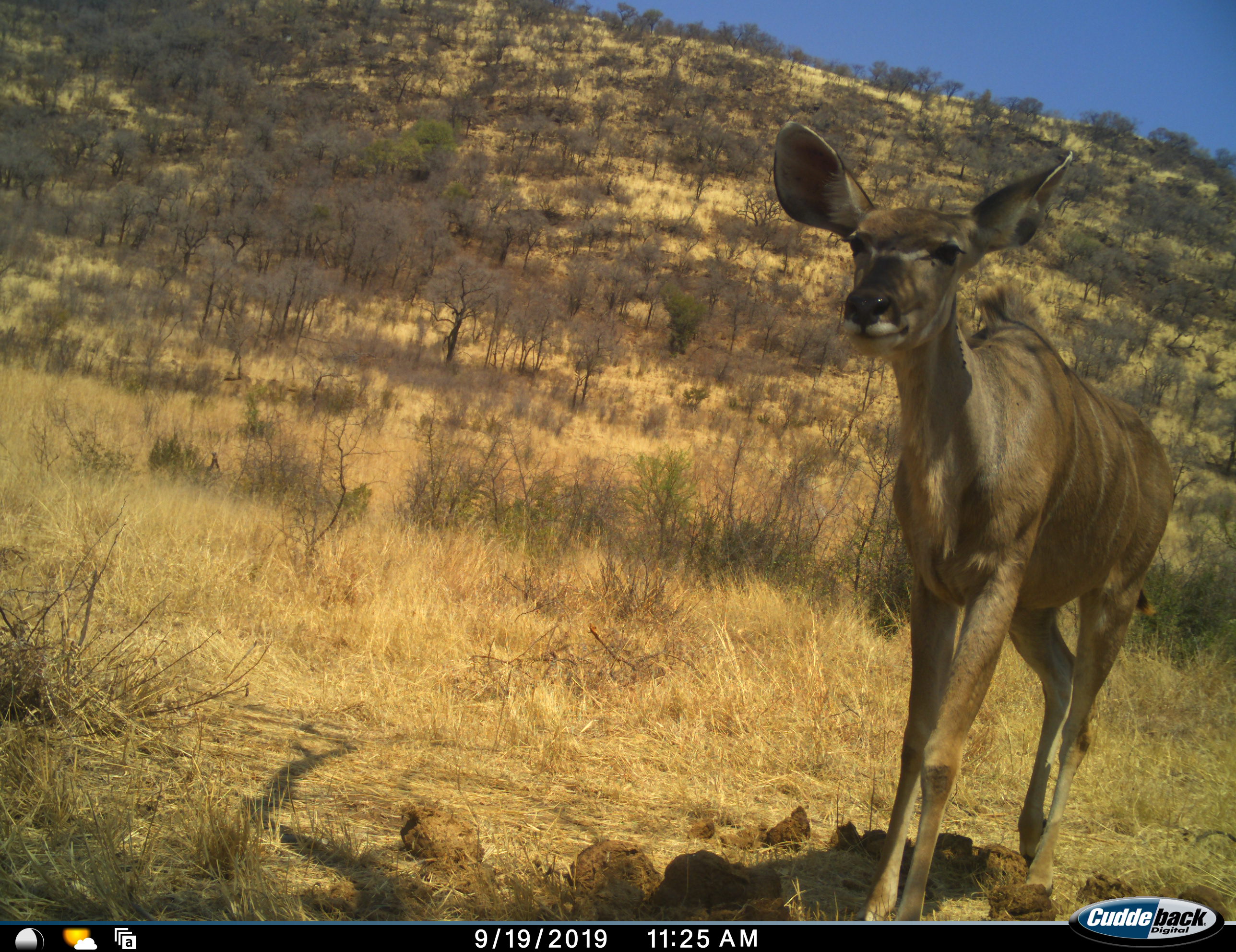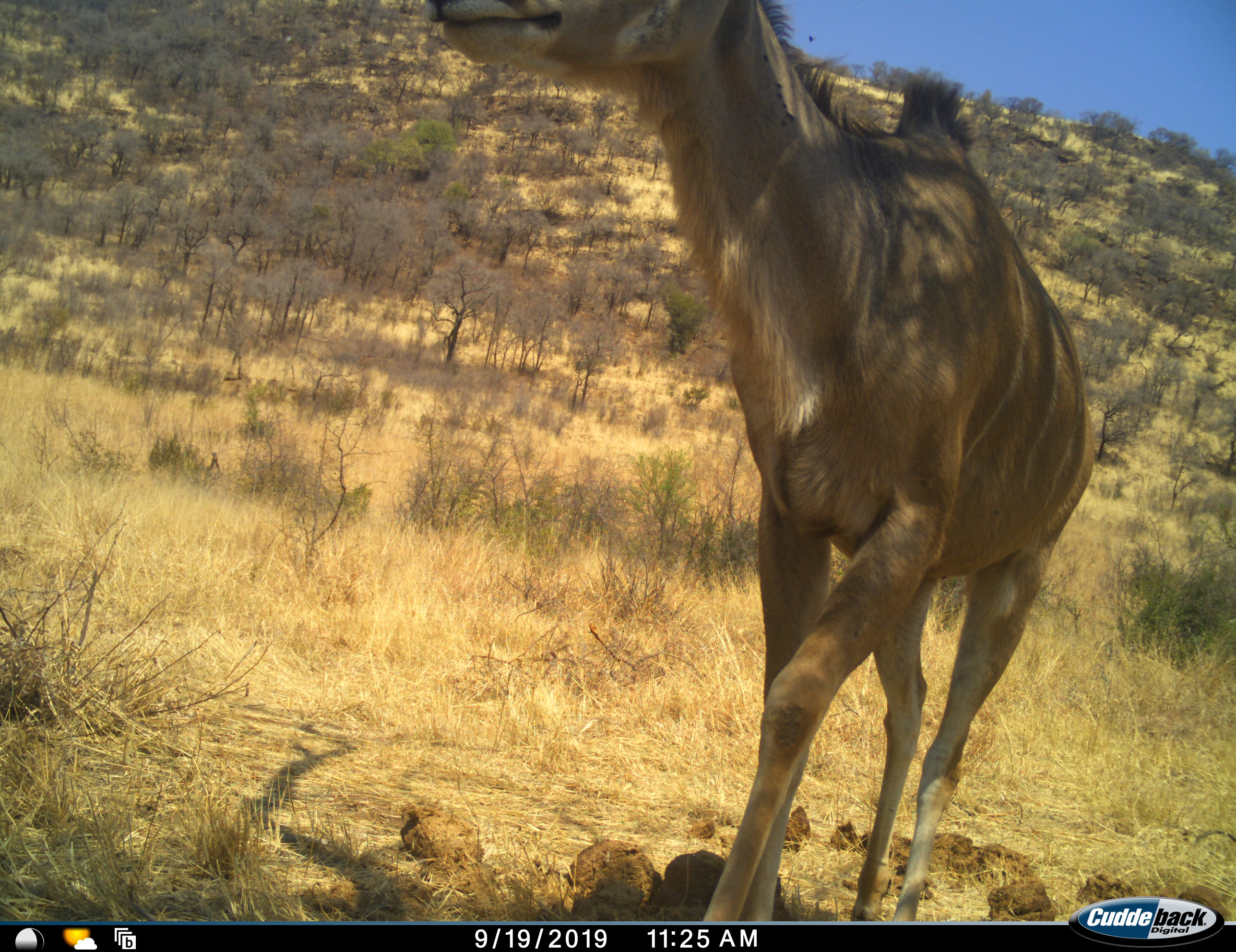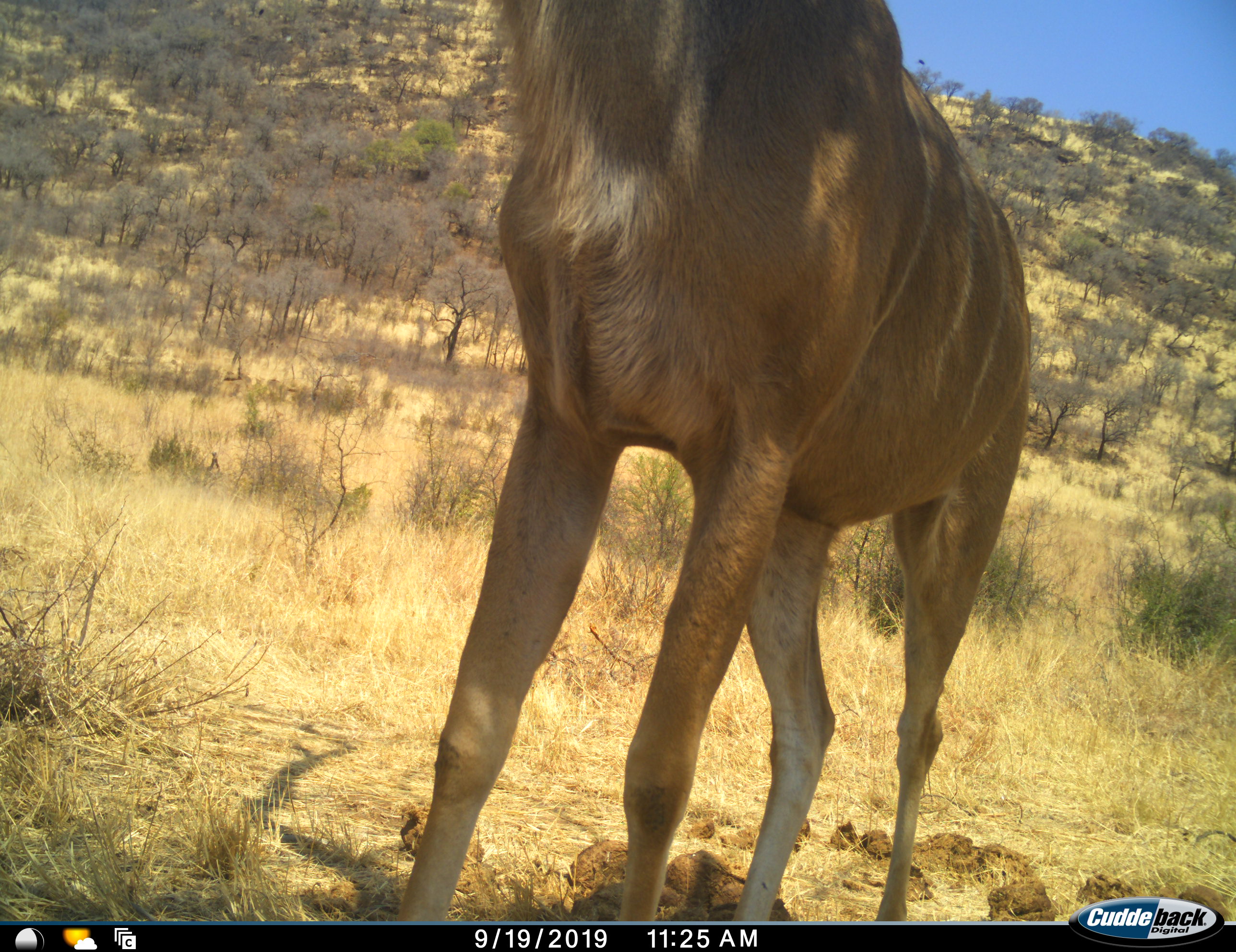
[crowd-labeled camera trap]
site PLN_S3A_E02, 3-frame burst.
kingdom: Animalia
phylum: Chordata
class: Mammalia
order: Artiodactyla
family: Bovidae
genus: Tragelaphus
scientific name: Tragelaphus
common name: kudu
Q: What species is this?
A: Kudu (Tragelaphus).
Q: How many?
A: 1.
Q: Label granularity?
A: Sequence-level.